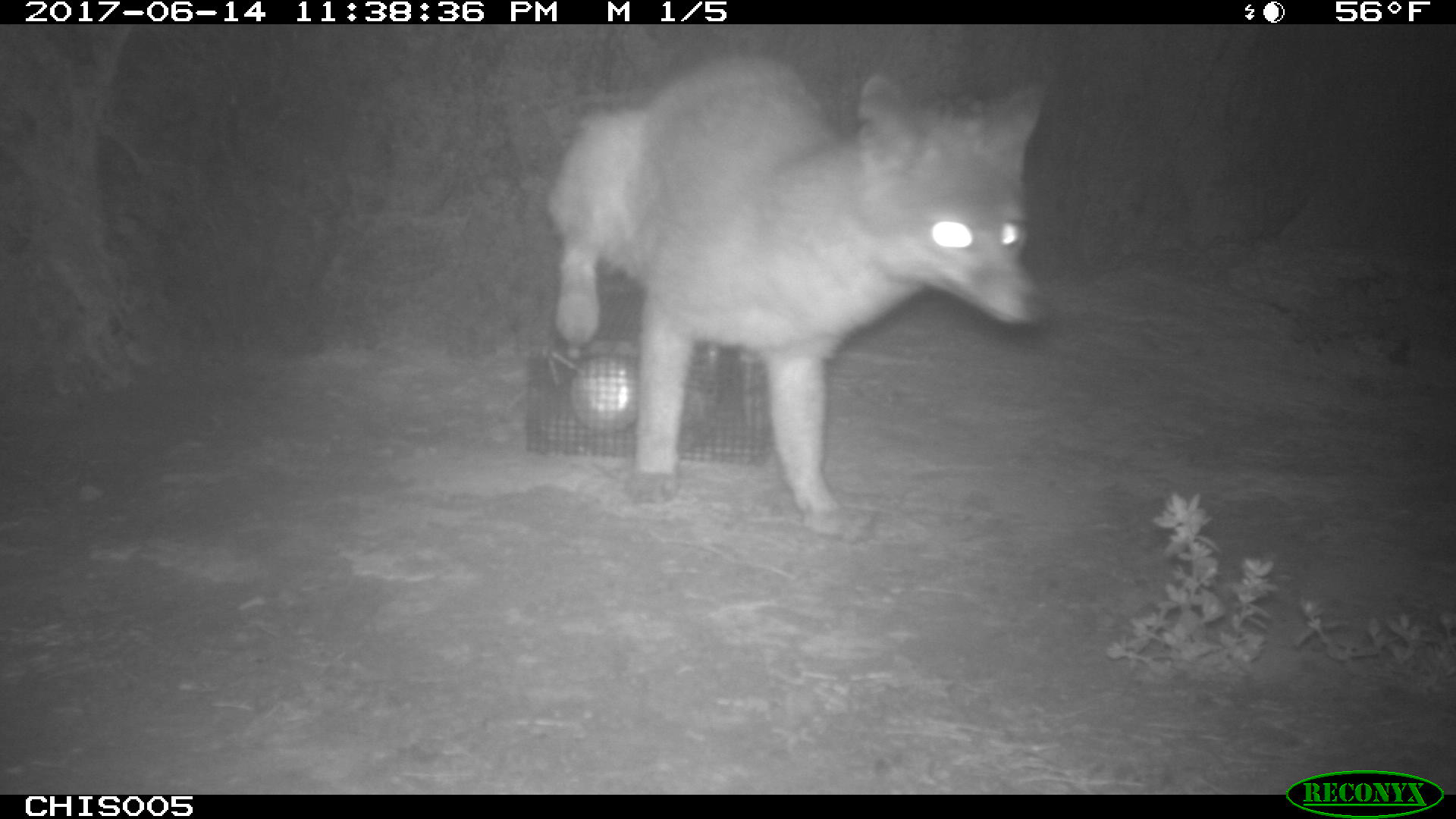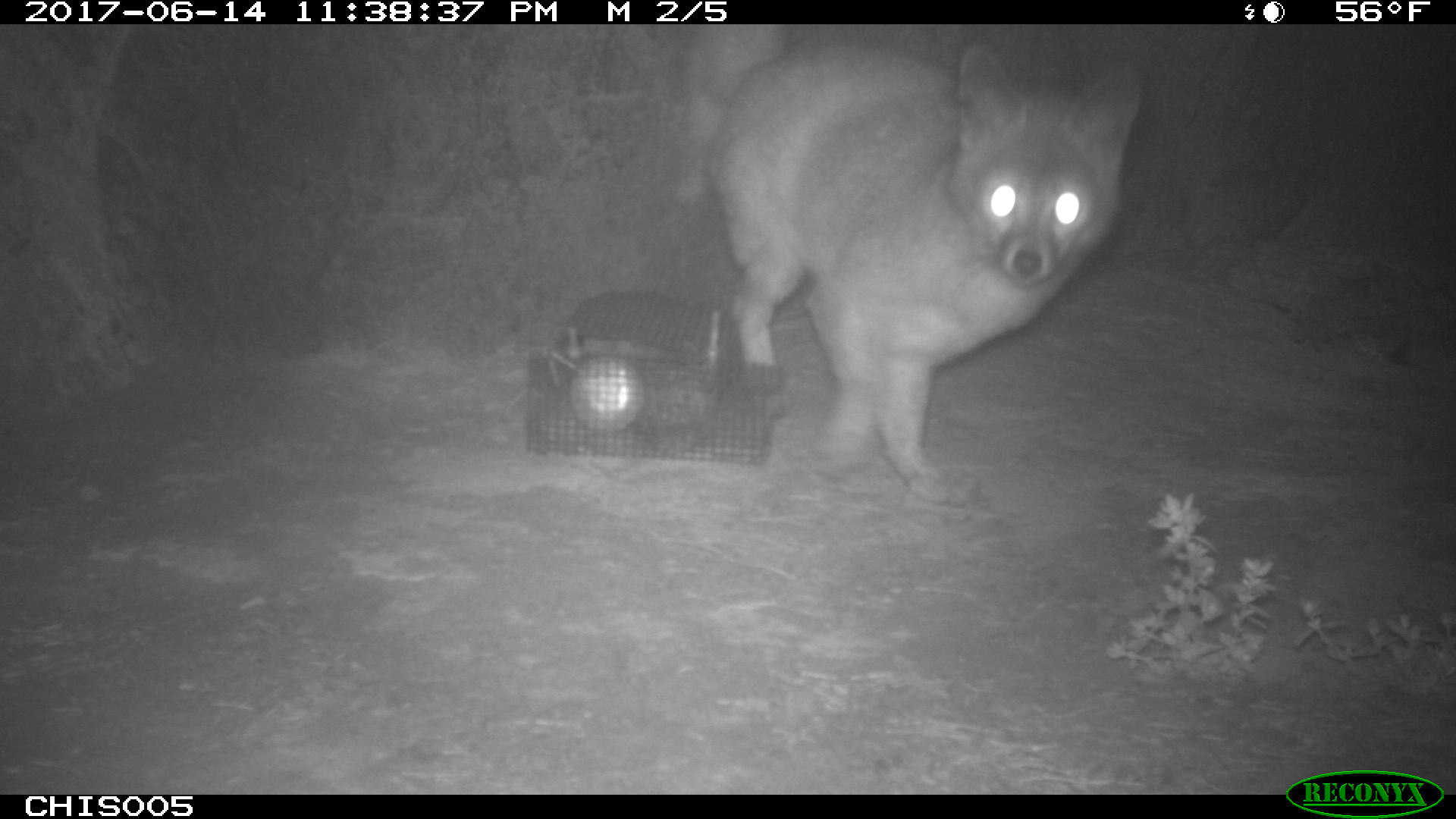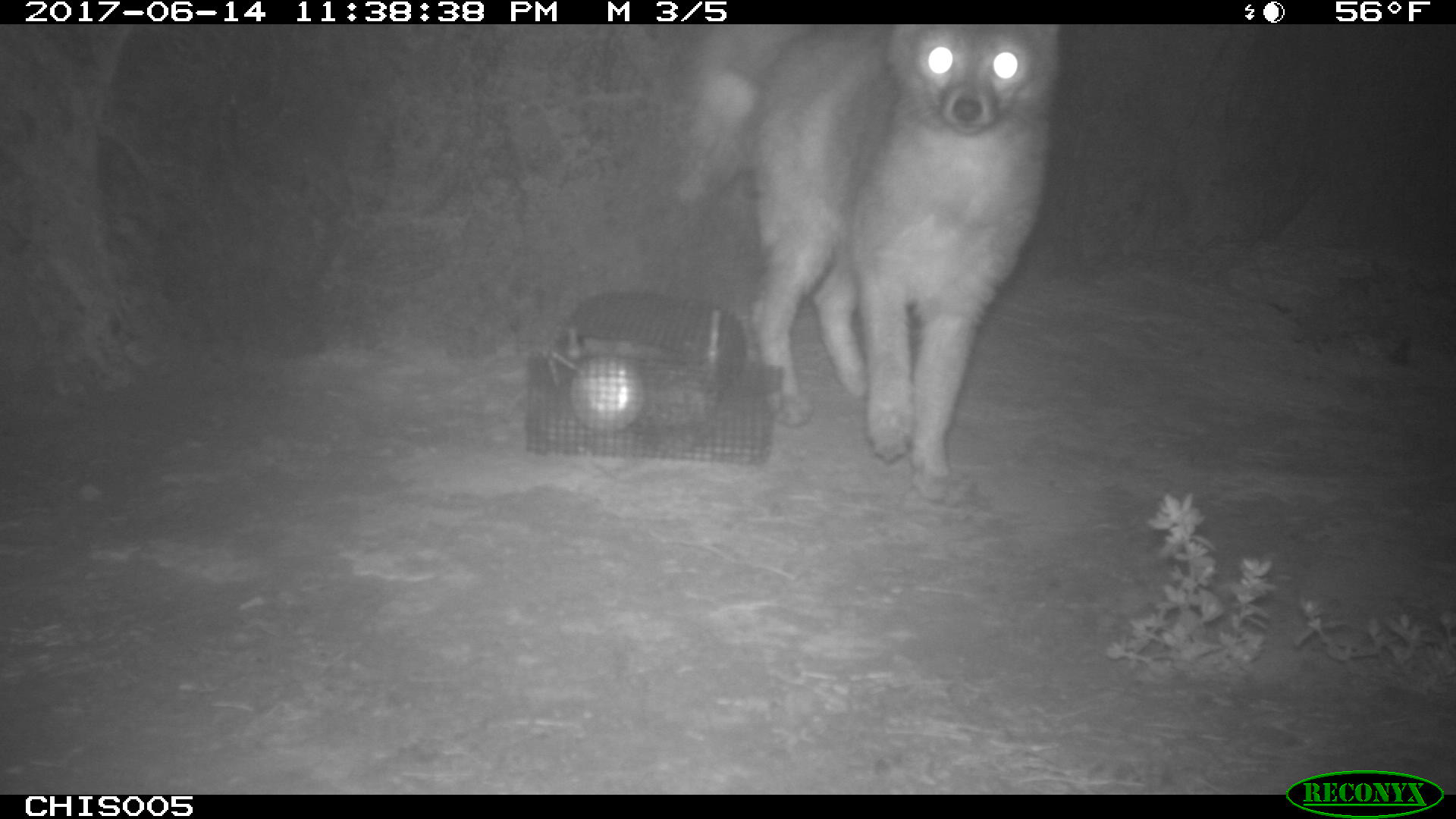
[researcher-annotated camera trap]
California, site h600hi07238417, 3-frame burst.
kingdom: Animalia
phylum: Chordata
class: Mammalia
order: Carnivora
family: Canidae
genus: Urocyon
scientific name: Urocyon littoralis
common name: island fox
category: fox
Fox (island fox) (Urocyon littoralis).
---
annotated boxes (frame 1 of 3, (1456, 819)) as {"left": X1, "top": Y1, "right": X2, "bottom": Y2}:
fox: {"left": 538, "top": 57, "right": 1050, "bottom": 544}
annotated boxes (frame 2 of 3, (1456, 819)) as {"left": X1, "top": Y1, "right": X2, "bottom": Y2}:
fox: {"left": 685, "top": 24, "right": 1144, "bottom": 505}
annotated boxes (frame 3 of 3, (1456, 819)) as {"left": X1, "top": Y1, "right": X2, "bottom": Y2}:
fox: {"left": 658, "top": 25, "right": 1058, "bottom": 504}